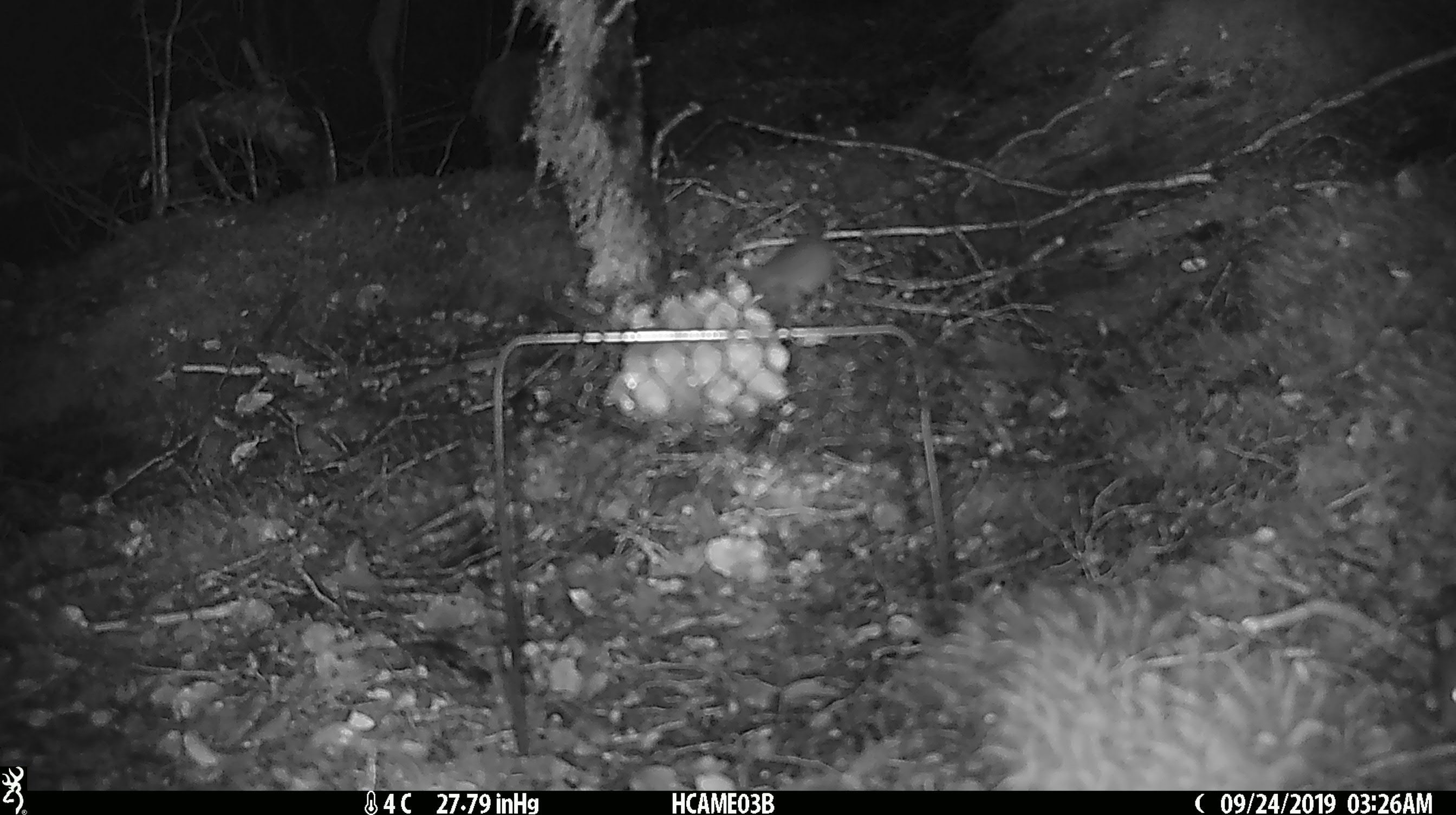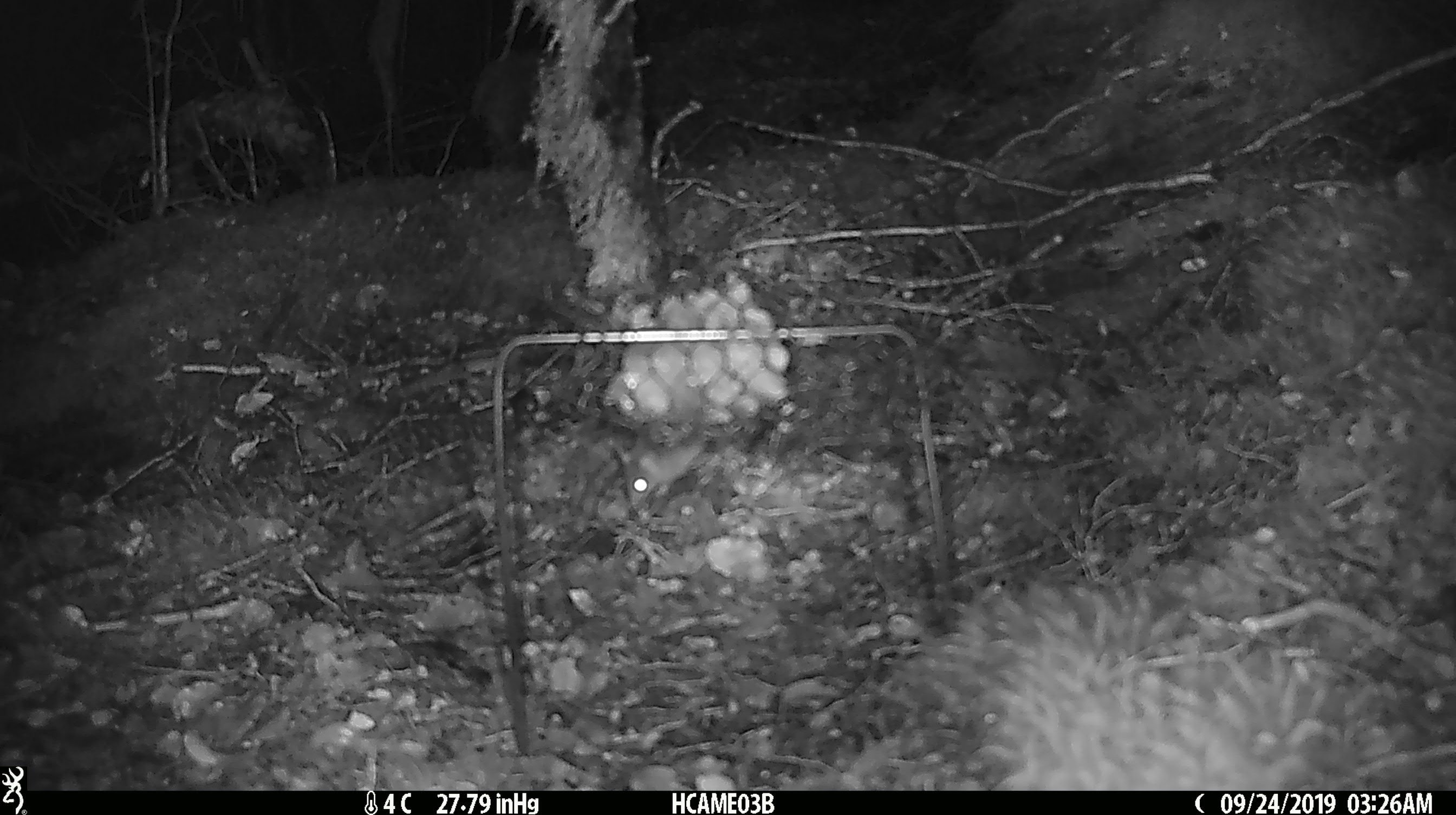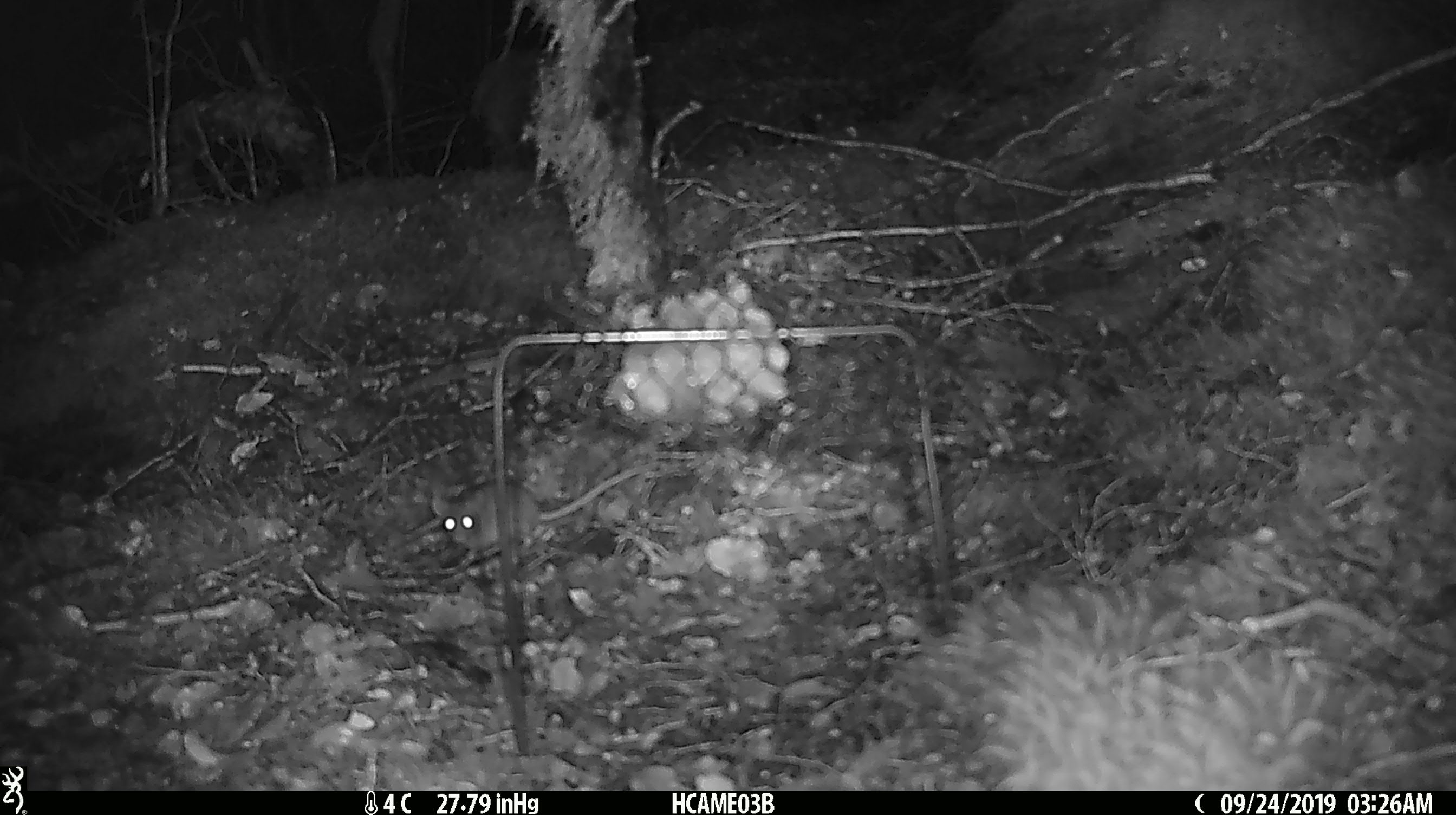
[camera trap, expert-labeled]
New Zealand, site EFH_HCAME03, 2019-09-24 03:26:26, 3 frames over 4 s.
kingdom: Animalia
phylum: Chordata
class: Mammalia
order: Rodentia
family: Muridae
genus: Mus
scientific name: Mus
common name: mouse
Mouse (Mus).